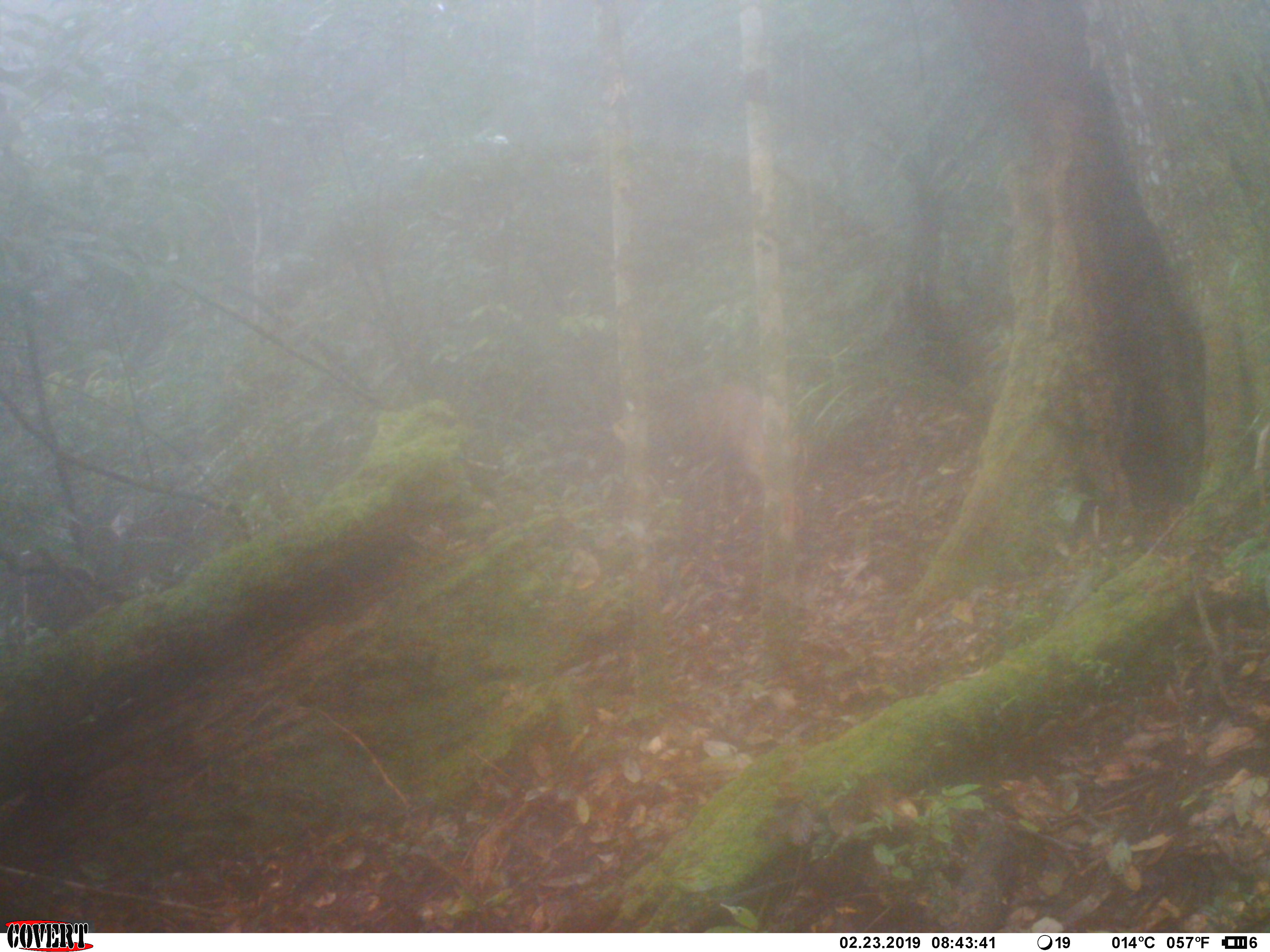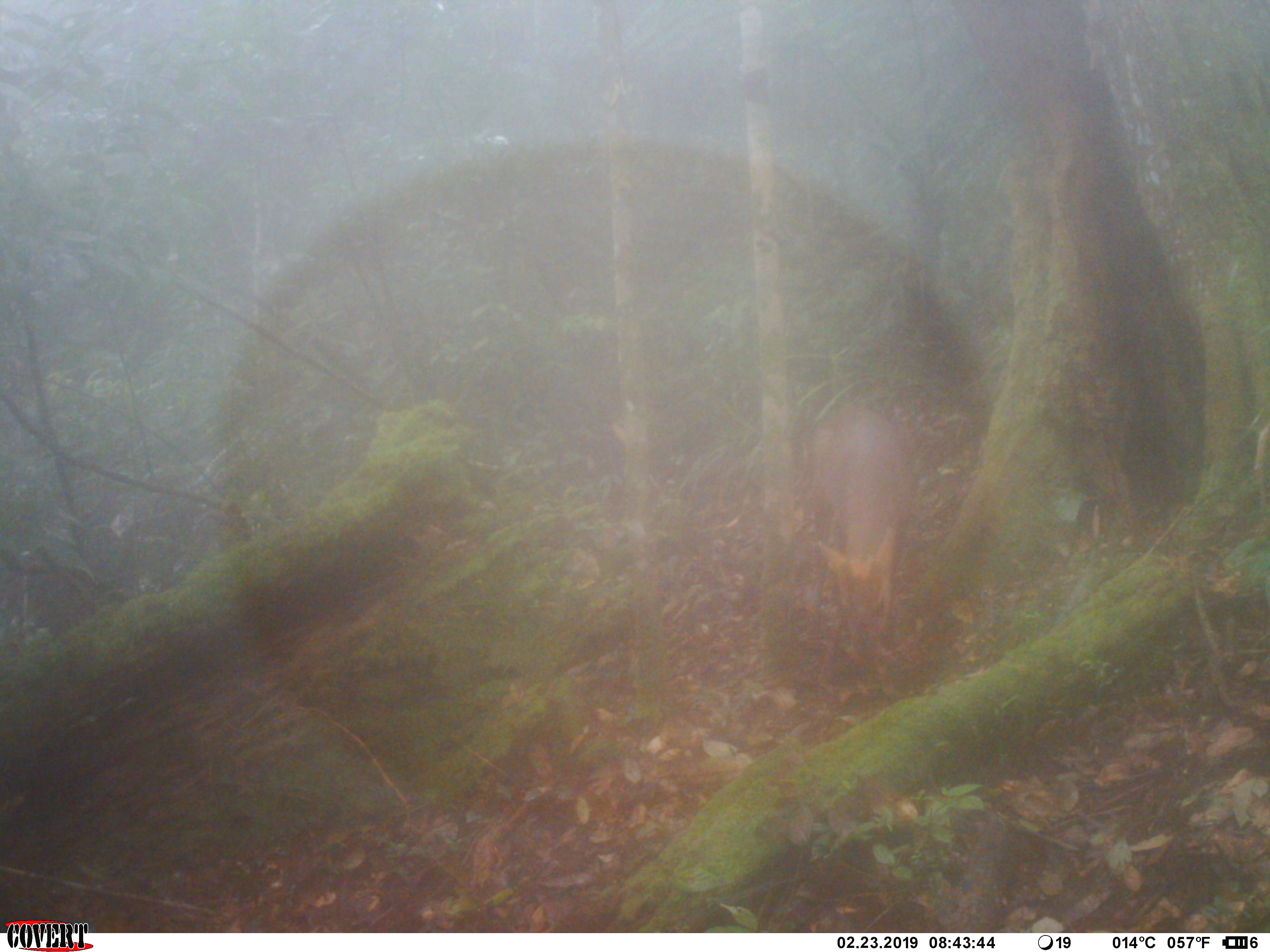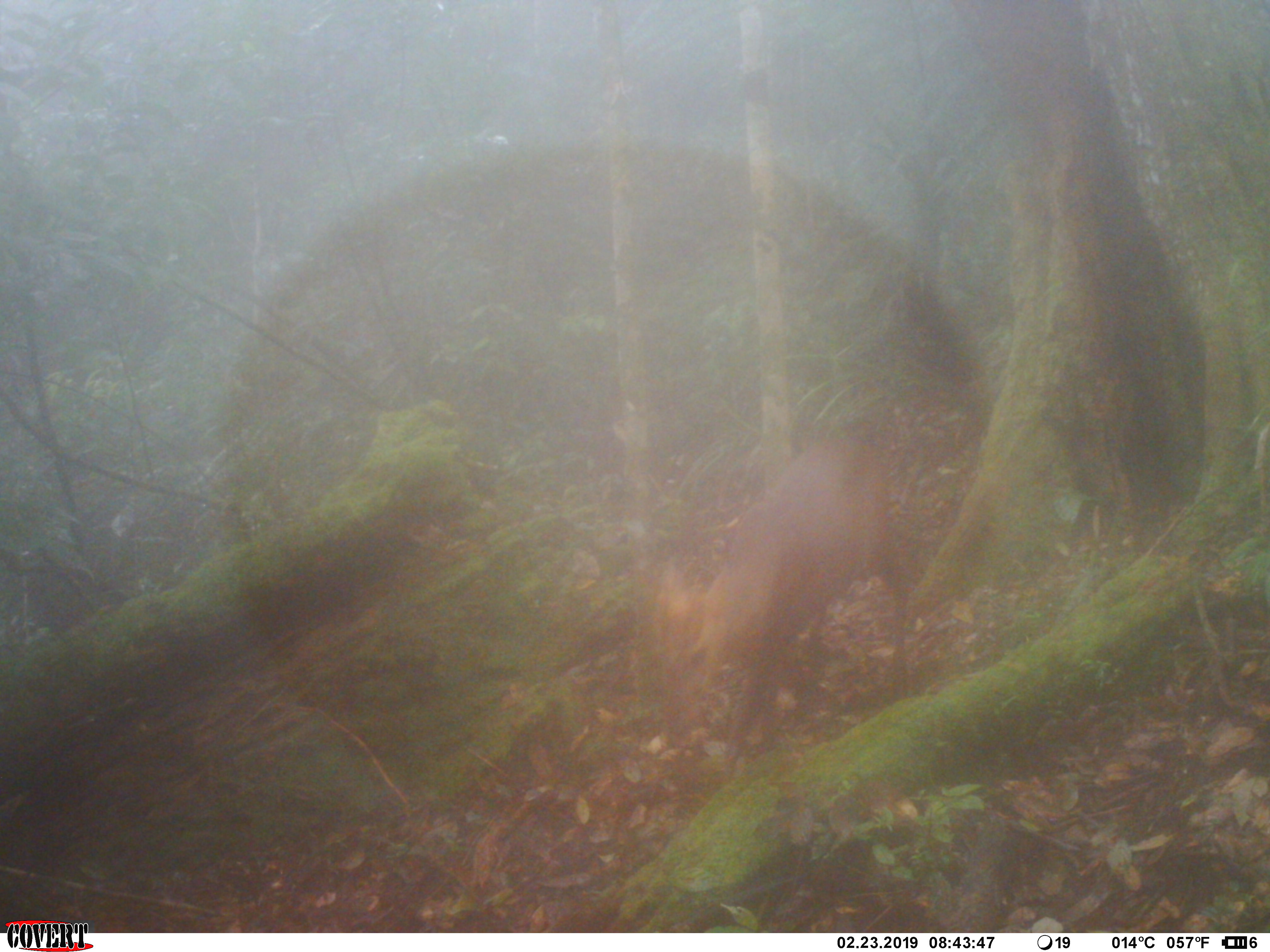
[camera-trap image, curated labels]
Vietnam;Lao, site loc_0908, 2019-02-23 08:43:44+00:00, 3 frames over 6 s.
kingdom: Animalia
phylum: Chordata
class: Mammalia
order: Artiodactyla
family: Cervidae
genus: Muntiacus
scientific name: Muntiacus rooseveltorum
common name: roosevelt's muntjac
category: roosevelts muntjac group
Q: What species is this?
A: Roosevelts muntjac group (roosevelt's muntjac) (Muntiacus rooseveltorum).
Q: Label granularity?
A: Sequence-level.